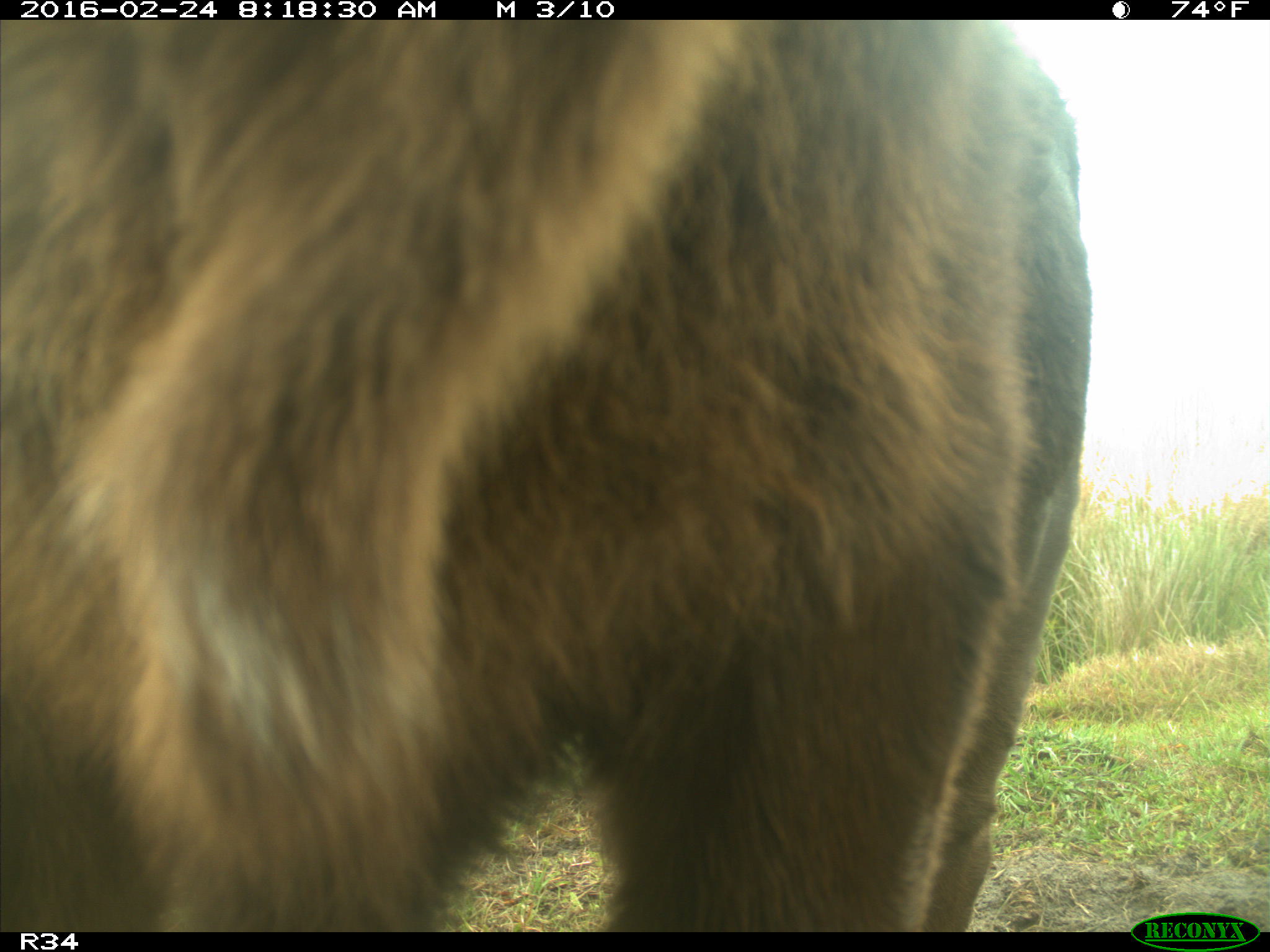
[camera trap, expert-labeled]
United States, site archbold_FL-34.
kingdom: Animalia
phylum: Chordata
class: Mammalia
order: Artiodactyla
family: Bovidae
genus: Bos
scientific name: Bos taurus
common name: domestic cow